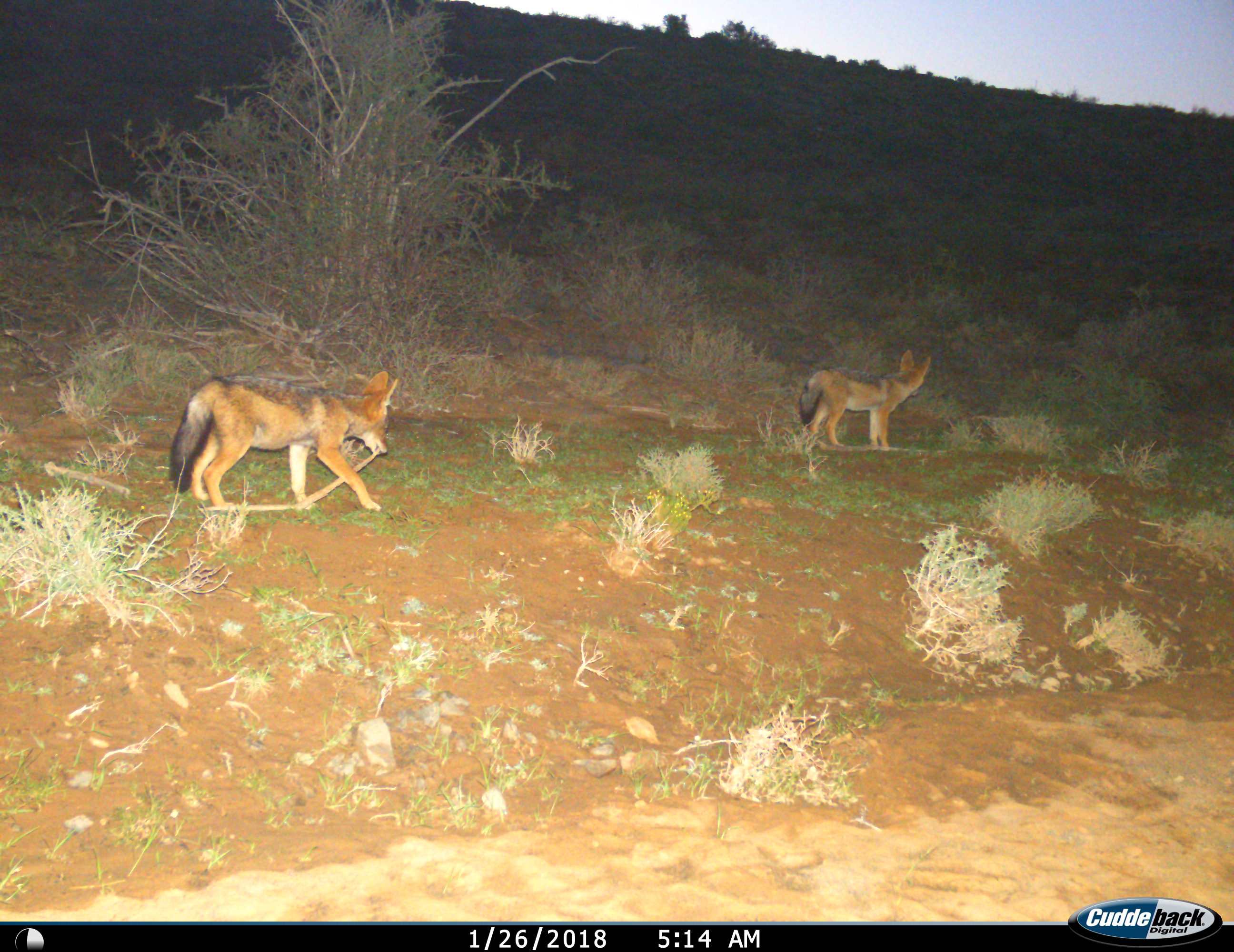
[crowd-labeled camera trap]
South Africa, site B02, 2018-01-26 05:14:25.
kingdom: Animalia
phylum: Chordata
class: Mammalia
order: Carnivora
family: Canidae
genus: Lupulella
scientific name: Lupulella mesomelas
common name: black-backed jackal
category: jackalblackbacked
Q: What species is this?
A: Jackalblackbacked (black-backed jackal) (Lupulella mesomelas).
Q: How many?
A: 2.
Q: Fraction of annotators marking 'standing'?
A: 56%.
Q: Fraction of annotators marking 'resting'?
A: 0%.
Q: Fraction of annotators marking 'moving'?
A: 44%.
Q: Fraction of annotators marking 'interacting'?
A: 0%.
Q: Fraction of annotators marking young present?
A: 33%.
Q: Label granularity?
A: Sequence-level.